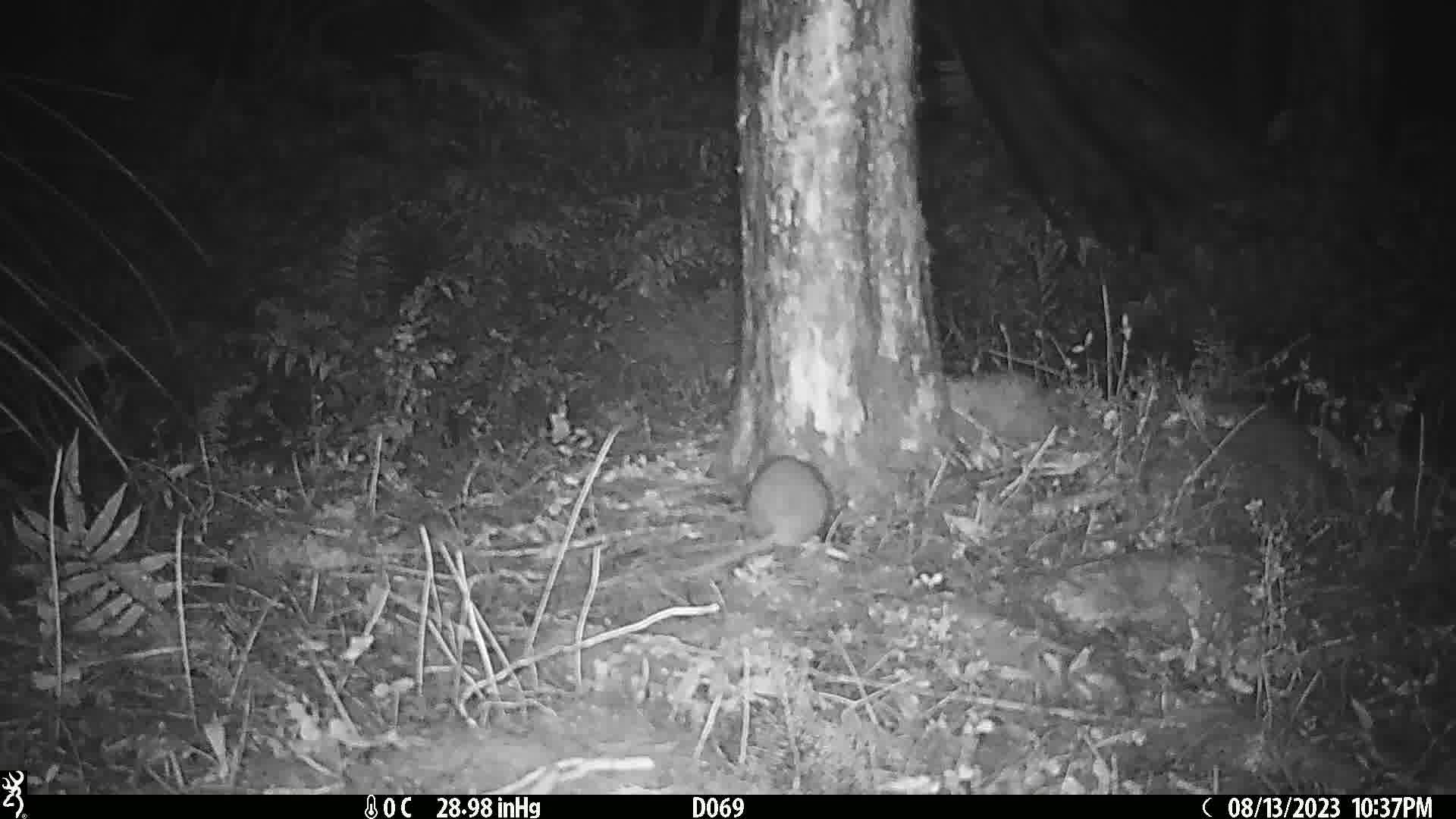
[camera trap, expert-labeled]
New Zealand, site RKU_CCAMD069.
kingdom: Animalia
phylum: Chordata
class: Mammalia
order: Rodentia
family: Muridae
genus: Rattus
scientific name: Rattus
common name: rat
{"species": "rat (Rattus)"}